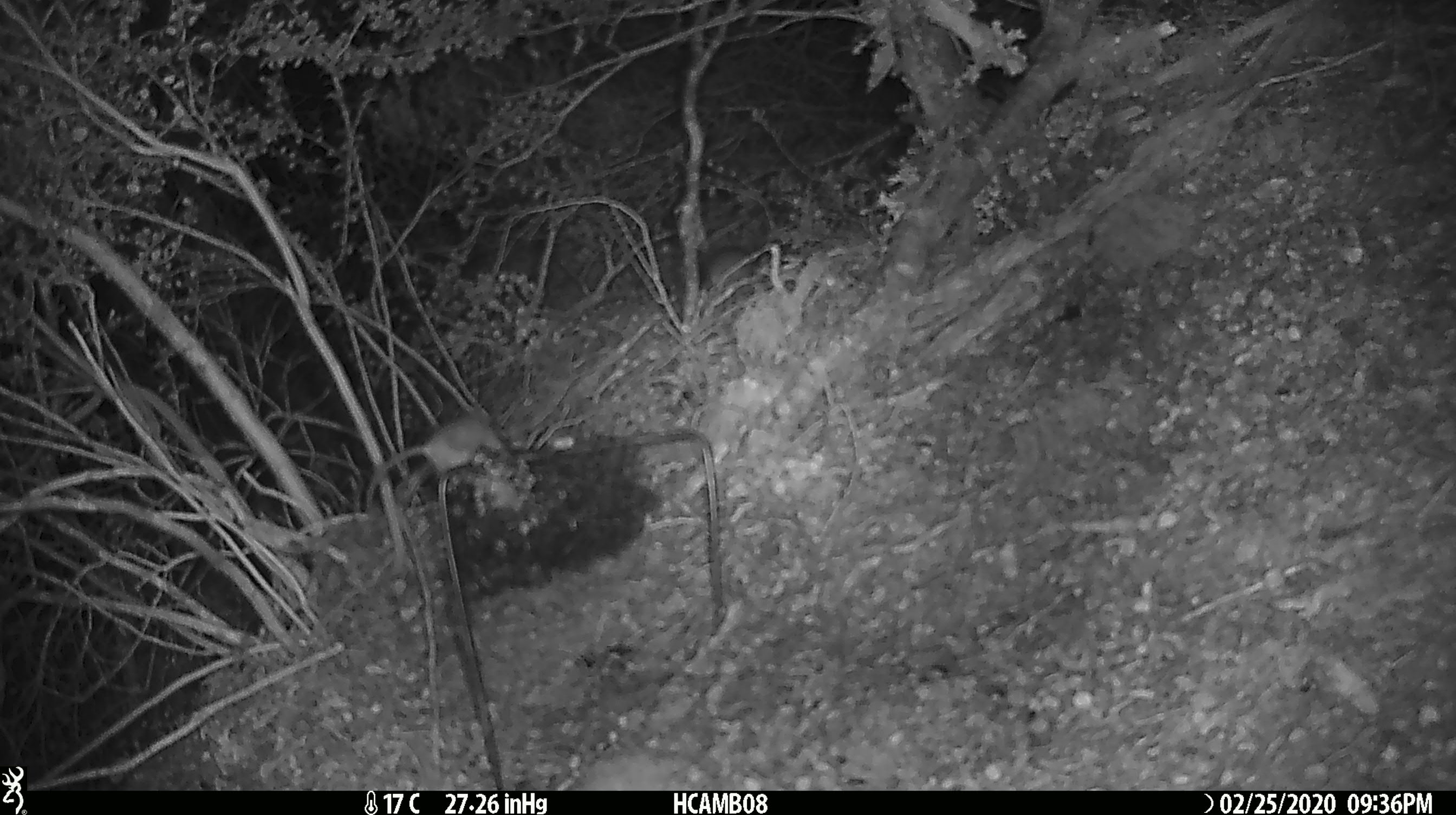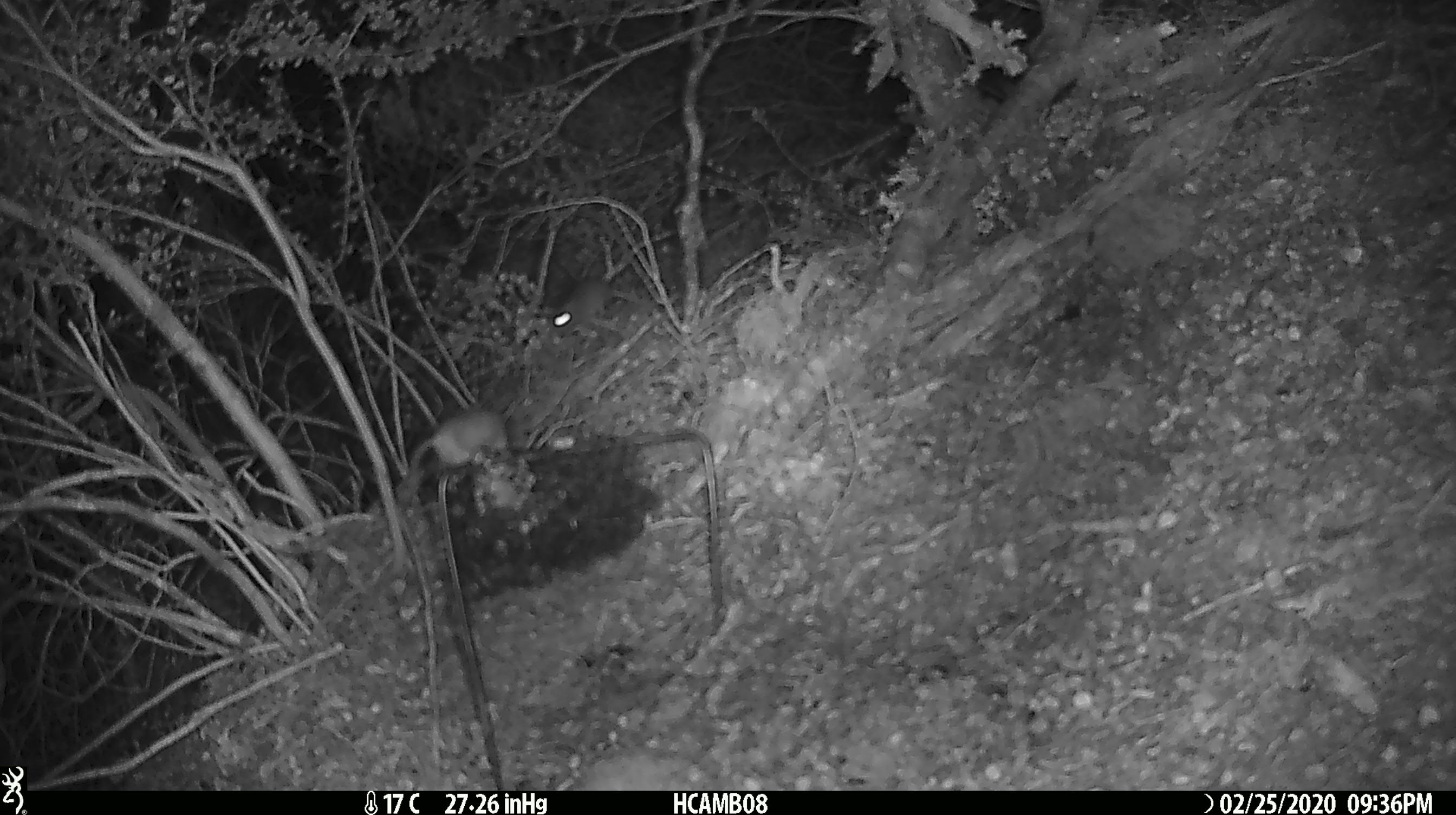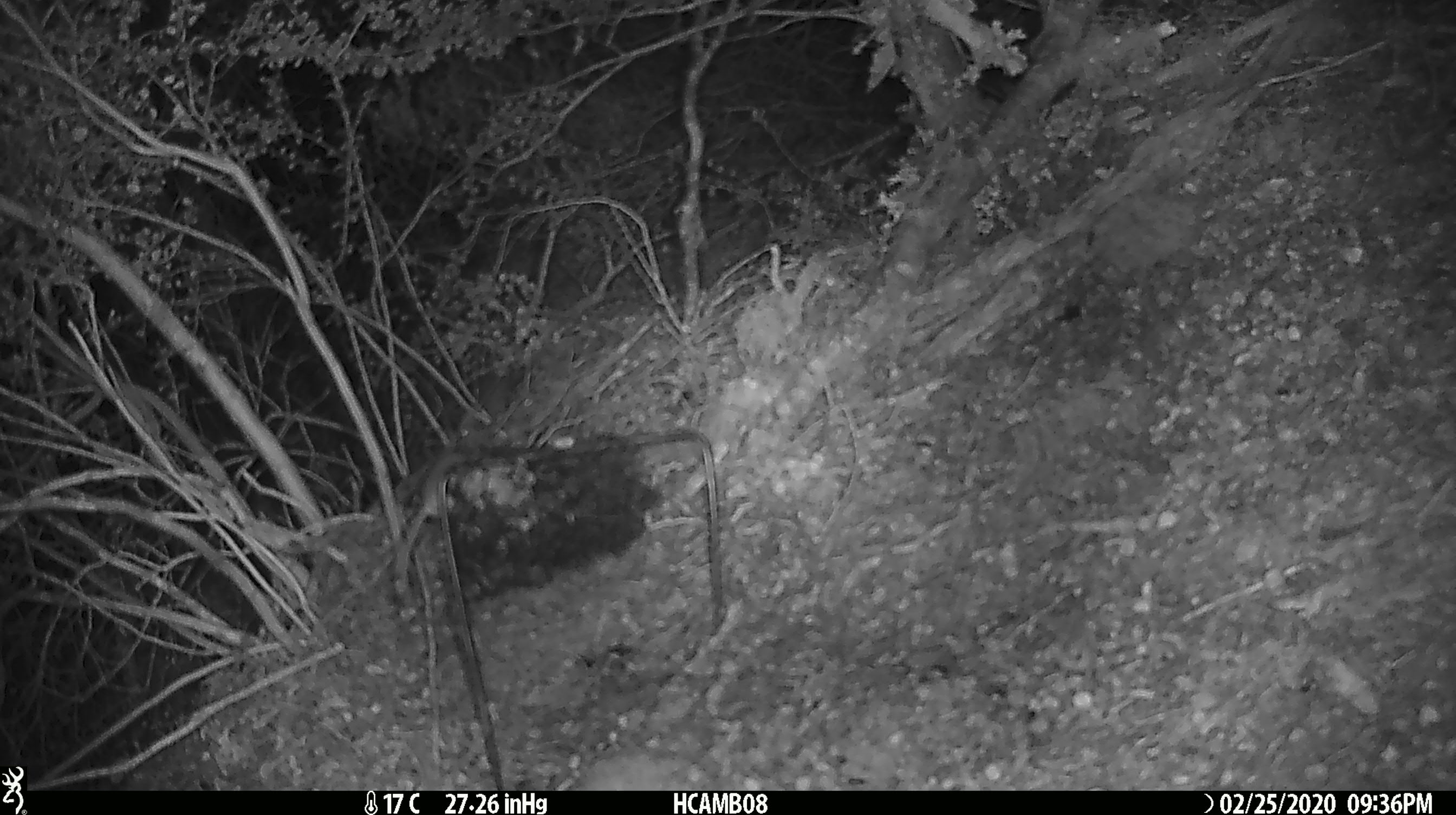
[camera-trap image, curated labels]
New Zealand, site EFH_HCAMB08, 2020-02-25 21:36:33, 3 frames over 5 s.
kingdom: Animalia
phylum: Chordata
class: Mammalia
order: Rodentia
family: Muridae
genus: Mus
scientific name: Mus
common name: mouse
Mouse (Mus).